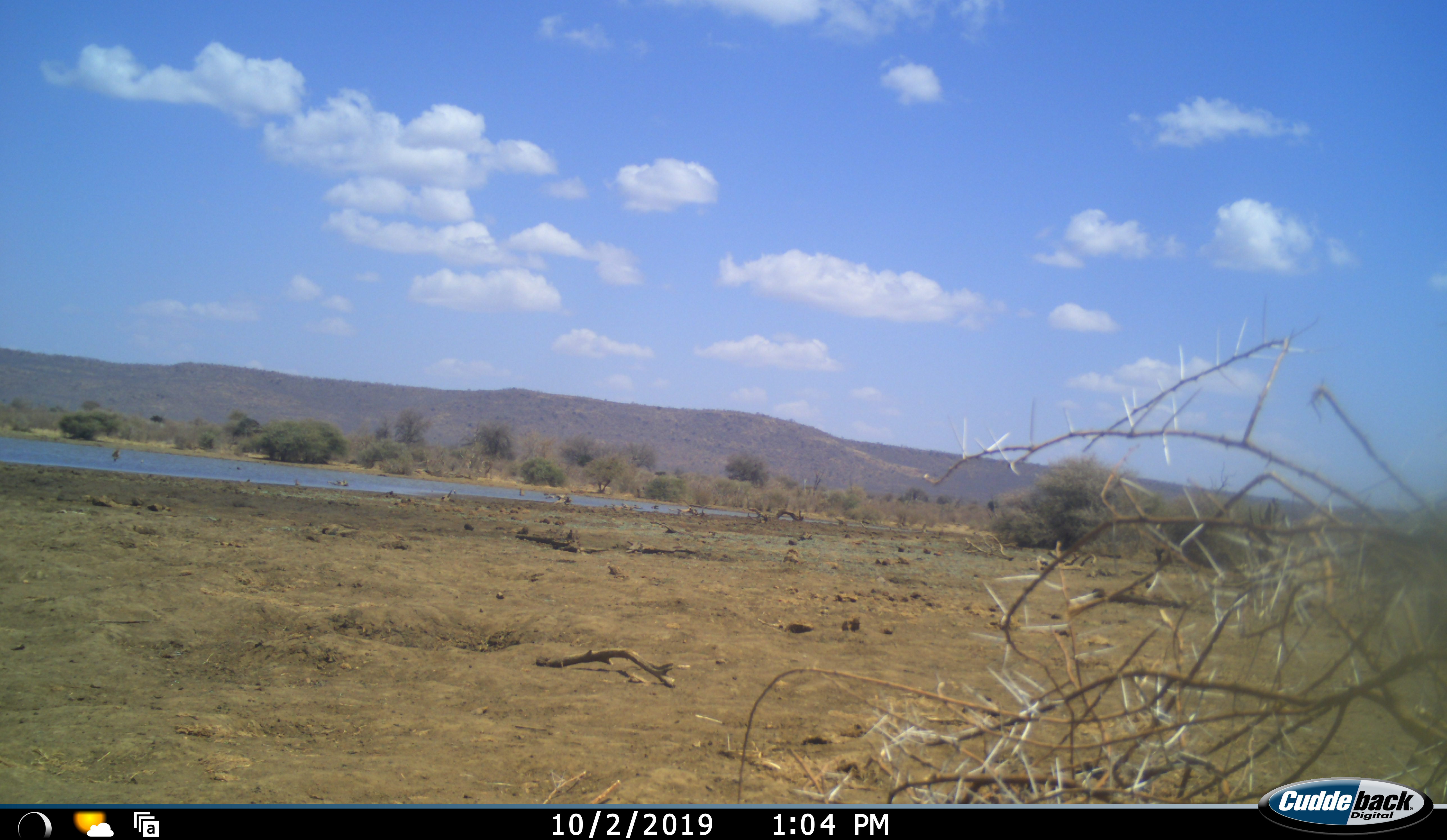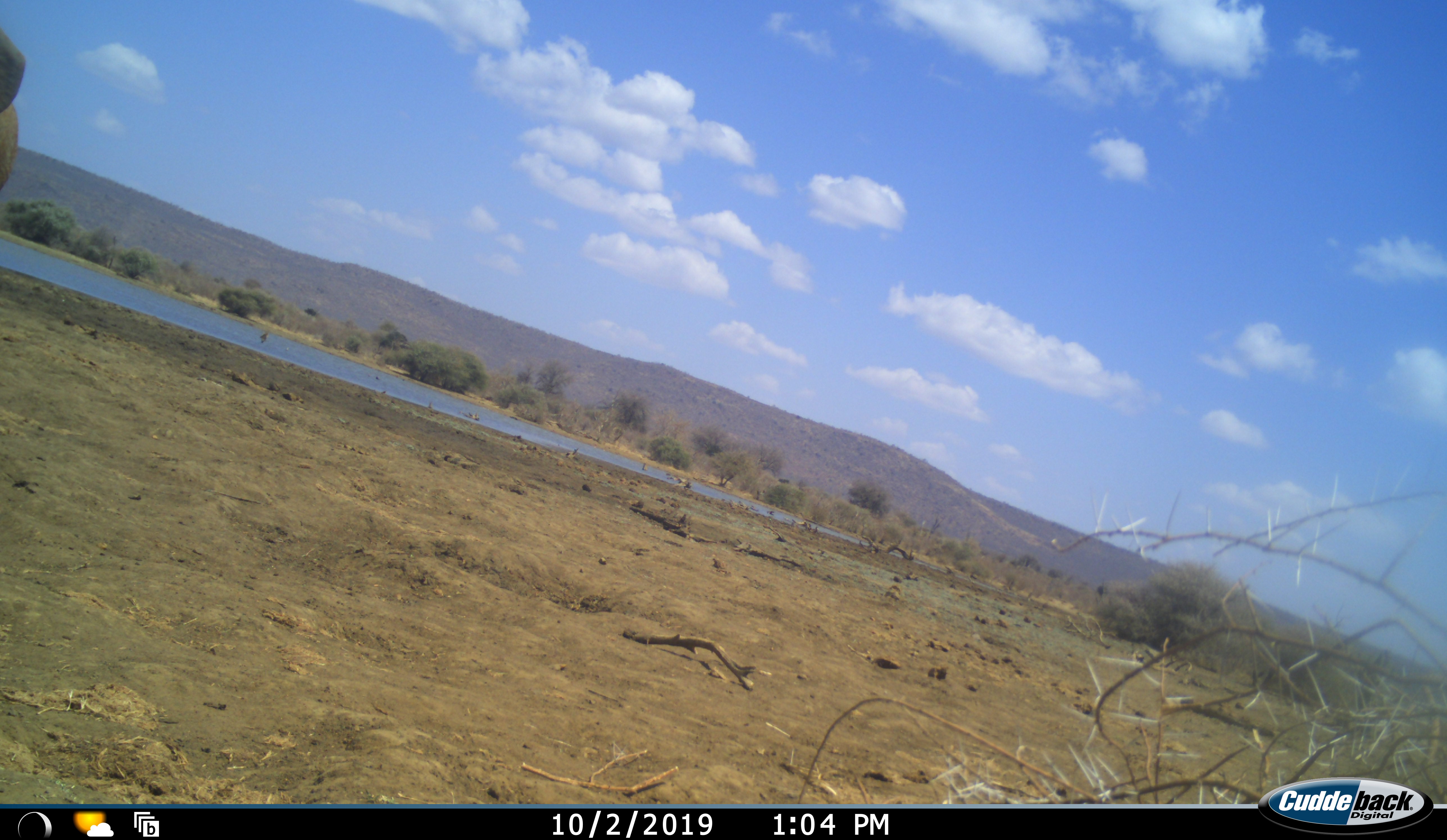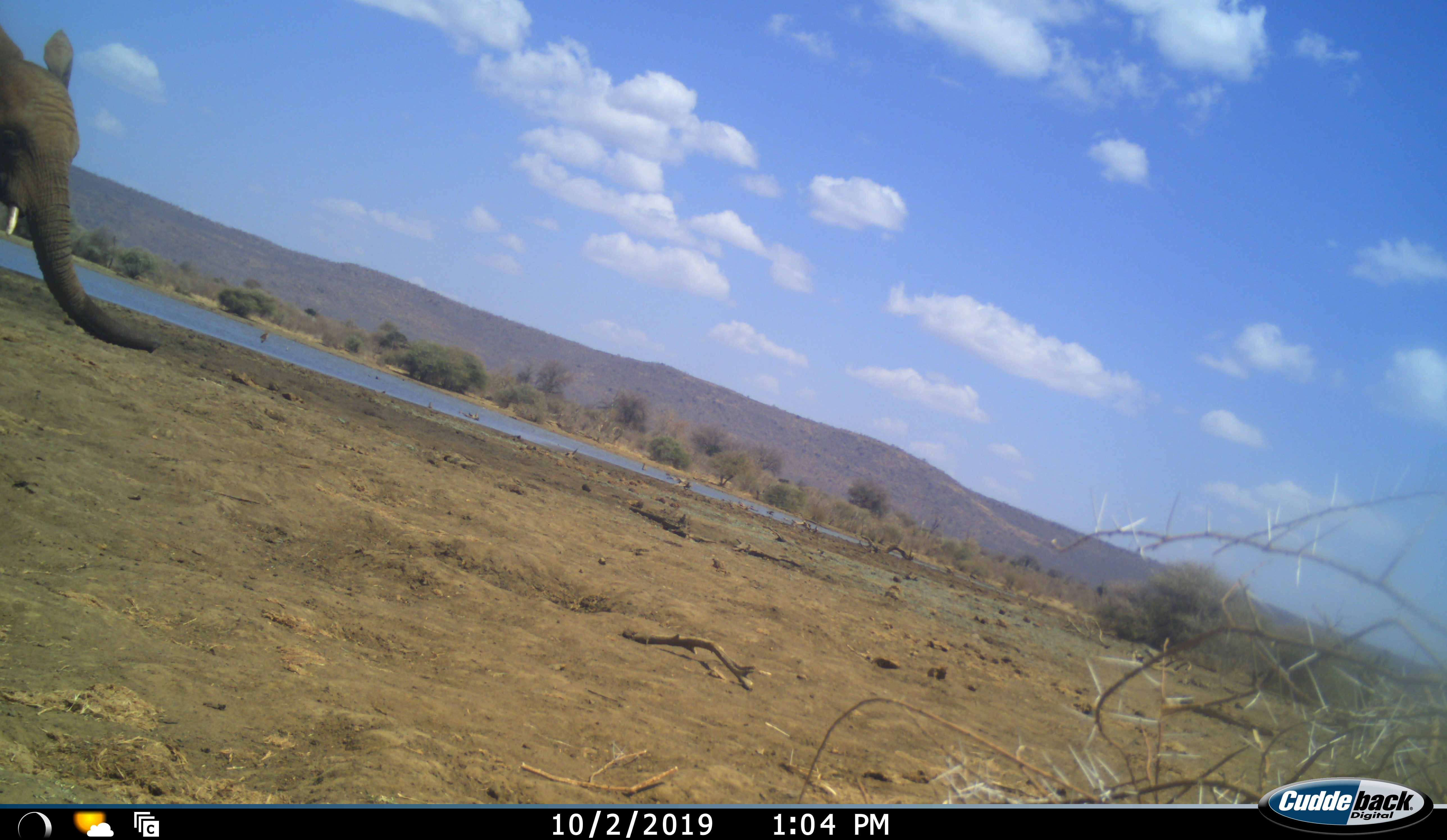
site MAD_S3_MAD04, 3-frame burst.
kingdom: Animalia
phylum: Chordata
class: Mammalia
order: Proboscidea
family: Elephantidae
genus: Loxodonta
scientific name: Loxodonta africana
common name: african bush elephant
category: elephant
Elephant (african bush elephant) (Loxodonta africana), count 1. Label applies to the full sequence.